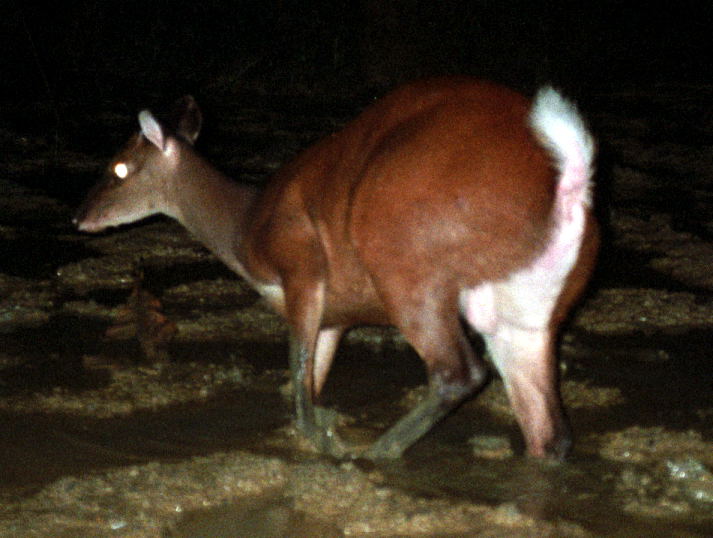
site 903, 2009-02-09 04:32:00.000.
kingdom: Animalia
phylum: Chordata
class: Mammalia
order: Artiodactyla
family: Cervidae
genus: Mazama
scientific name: Mazama americana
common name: red brocket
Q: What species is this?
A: Mazama americana (red brocket).